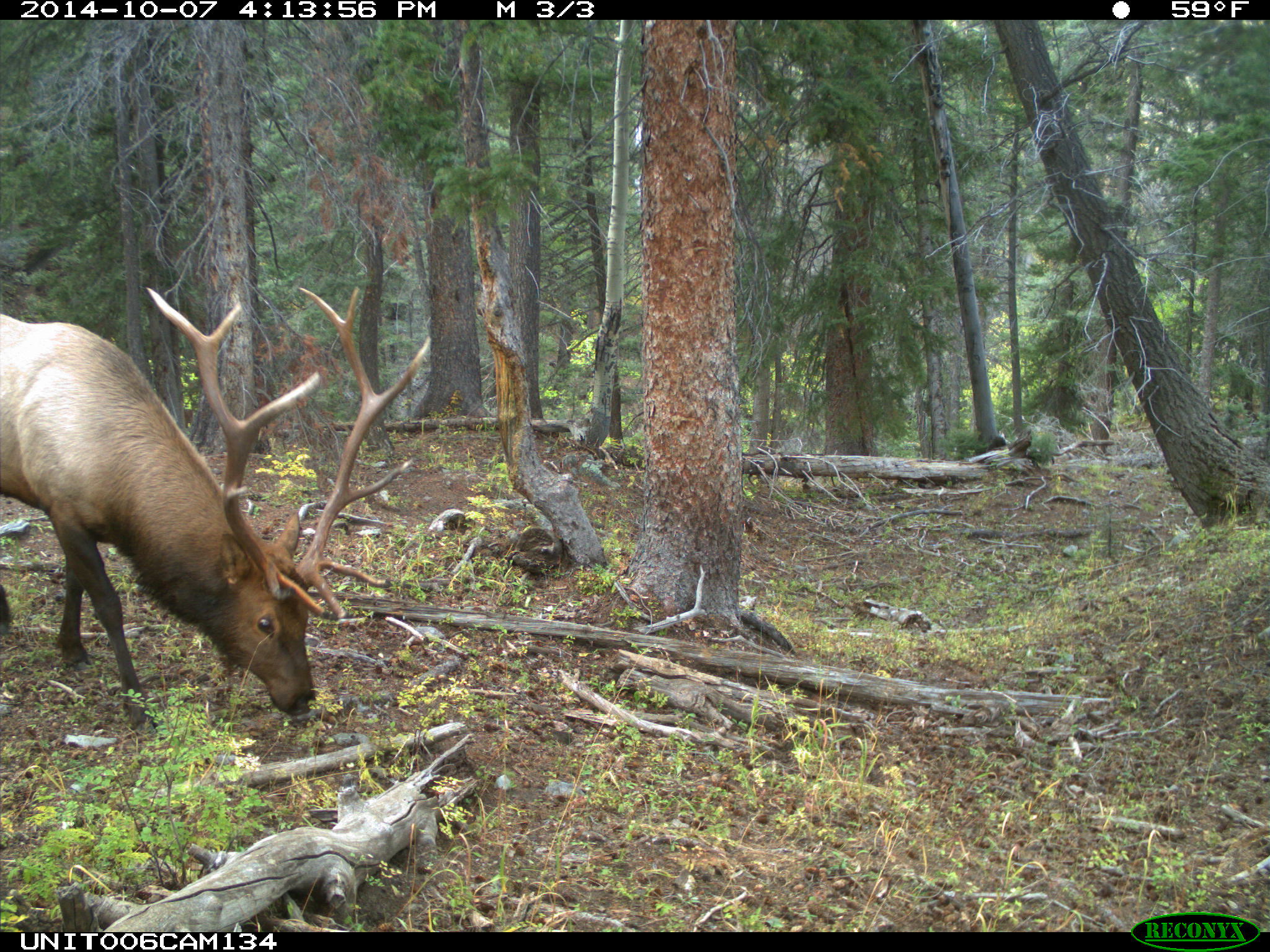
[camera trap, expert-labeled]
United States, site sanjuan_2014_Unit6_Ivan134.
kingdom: Animalia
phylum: Chordata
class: Mammalia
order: Artiodactyla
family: Cervidae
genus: Cervus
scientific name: Cervus elaphus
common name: red deer